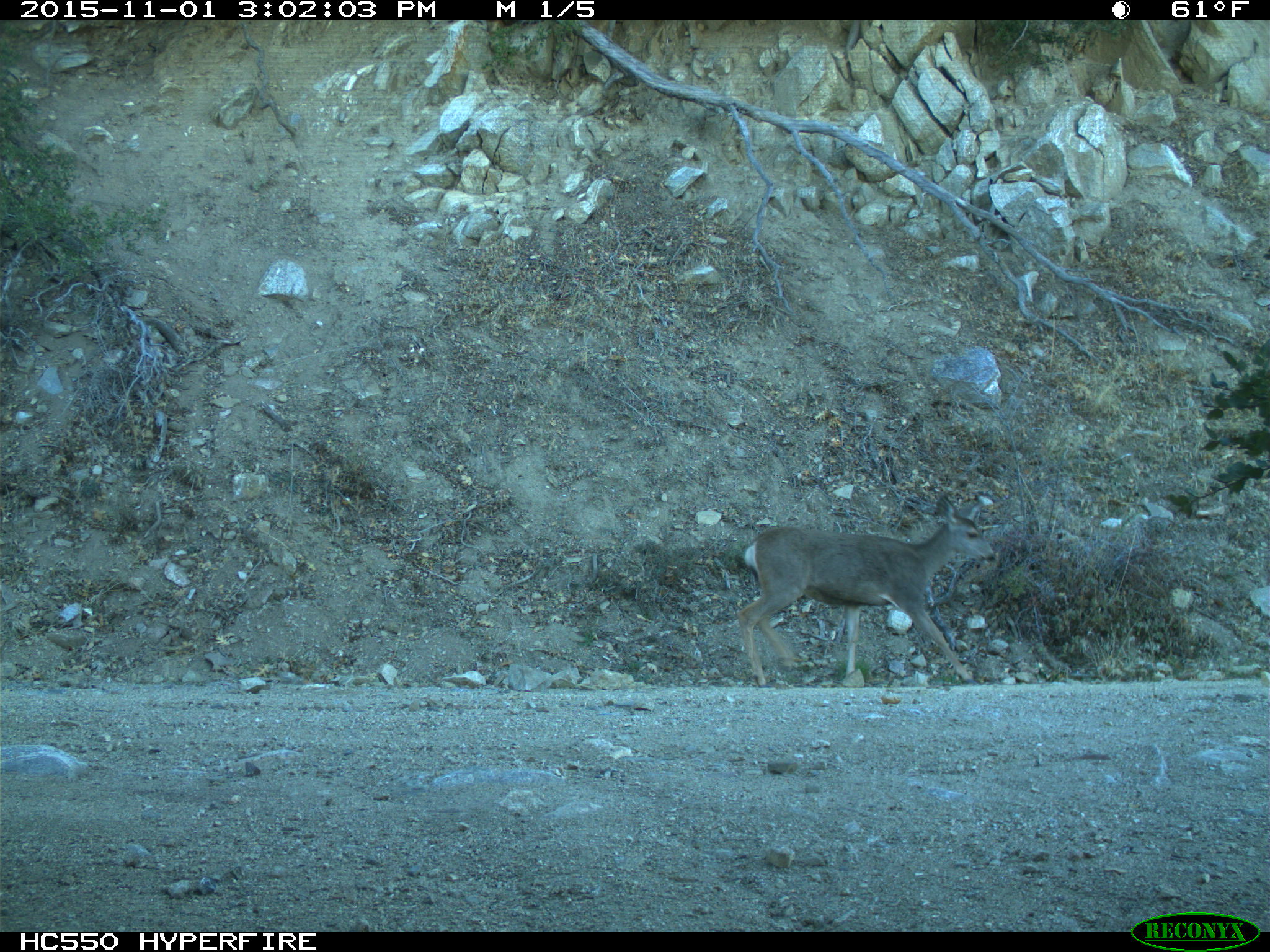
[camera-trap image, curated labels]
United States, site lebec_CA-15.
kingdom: Animalia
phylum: Chordata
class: Mammalia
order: Artiodactyla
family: Cervidae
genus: Odocoileus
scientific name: Odocoileus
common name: deer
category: unidentified deer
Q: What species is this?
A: Unidentified deer (deer) (Odocoileus).